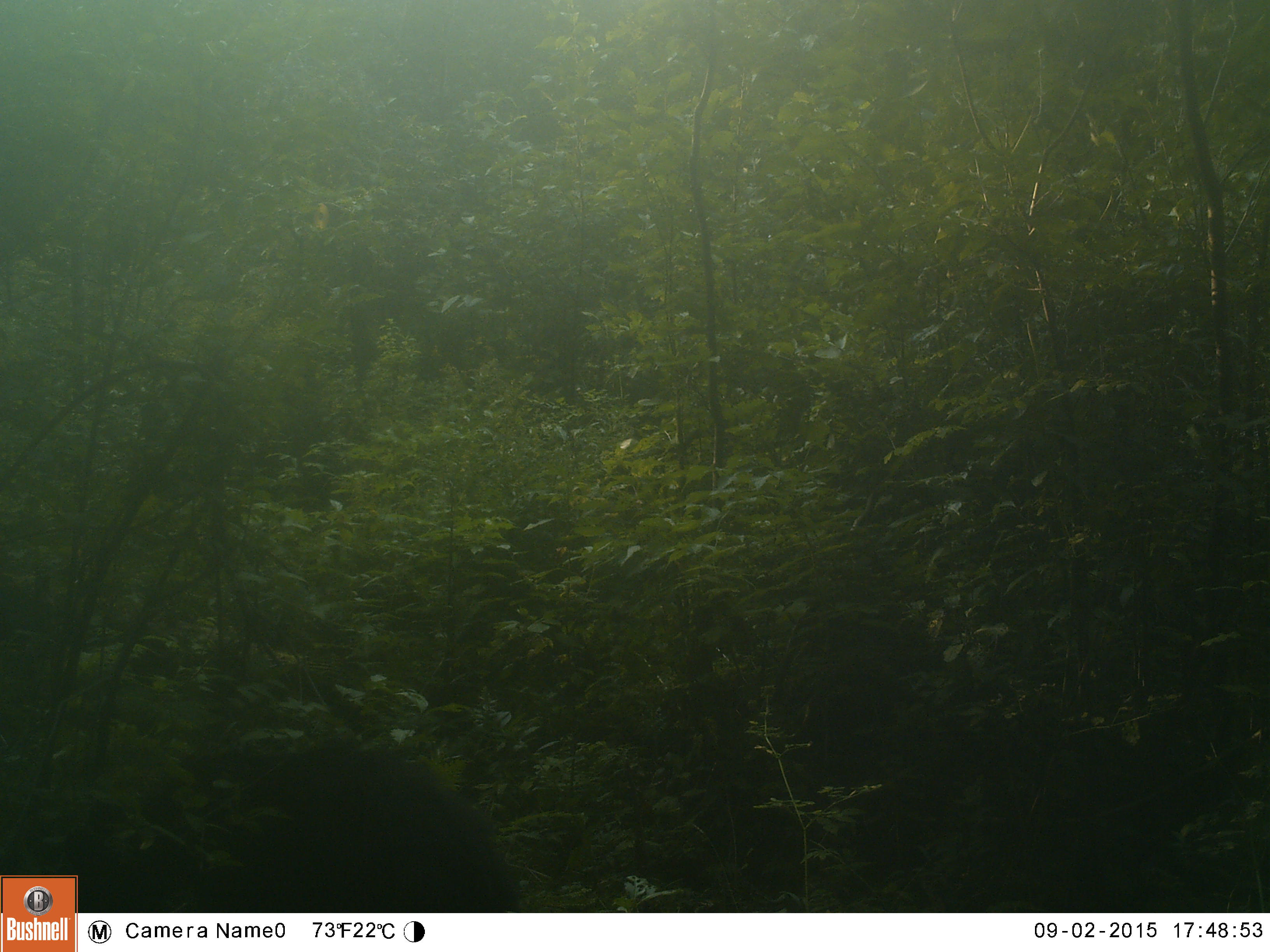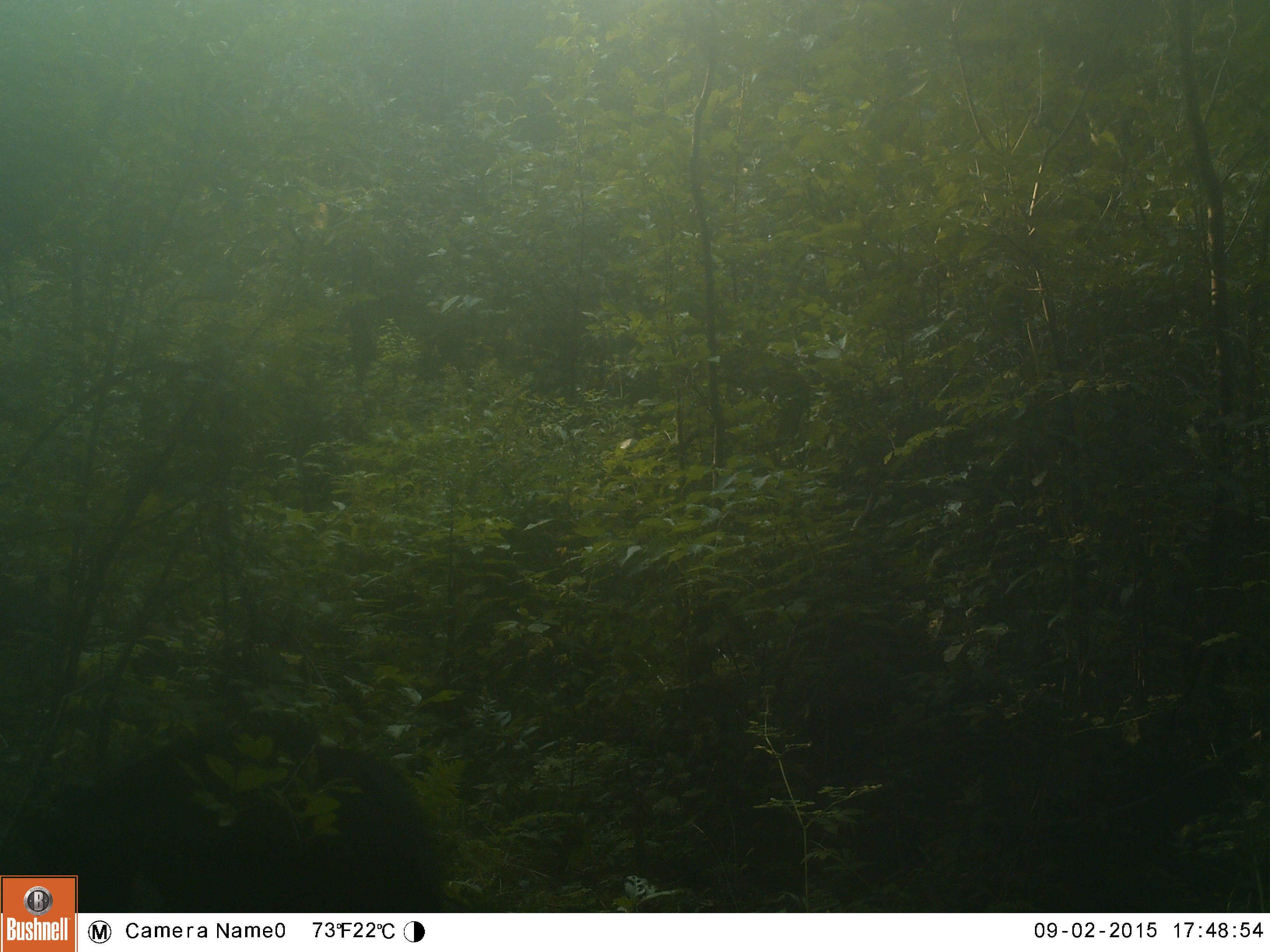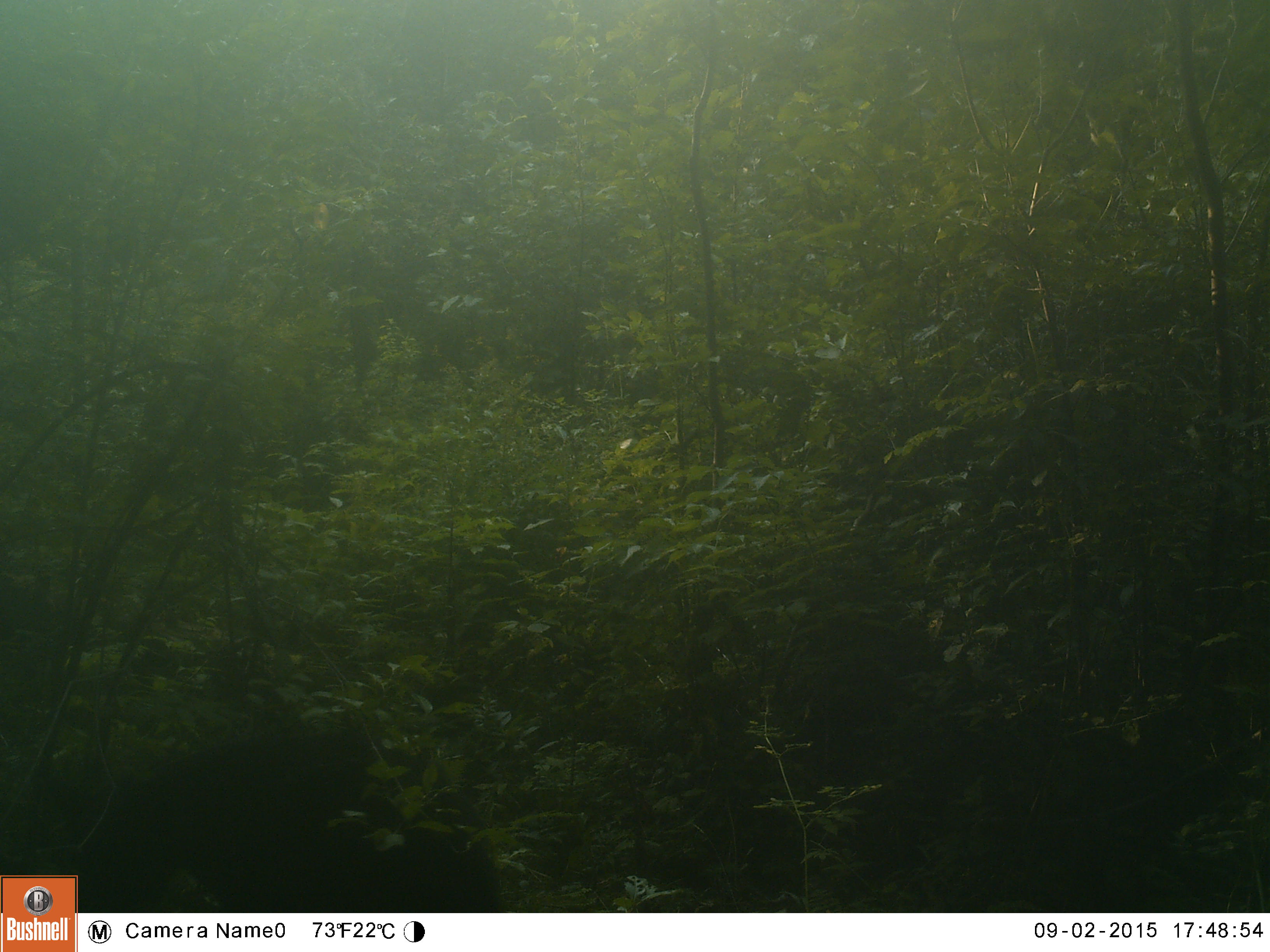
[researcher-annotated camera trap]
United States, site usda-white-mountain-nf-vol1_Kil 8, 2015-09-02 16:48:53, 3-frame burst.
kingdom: Animalia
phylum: Chordata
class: Mammalia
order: Carnivora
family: Ursidae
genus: Ursus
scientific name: Ursus americanus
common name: black bear